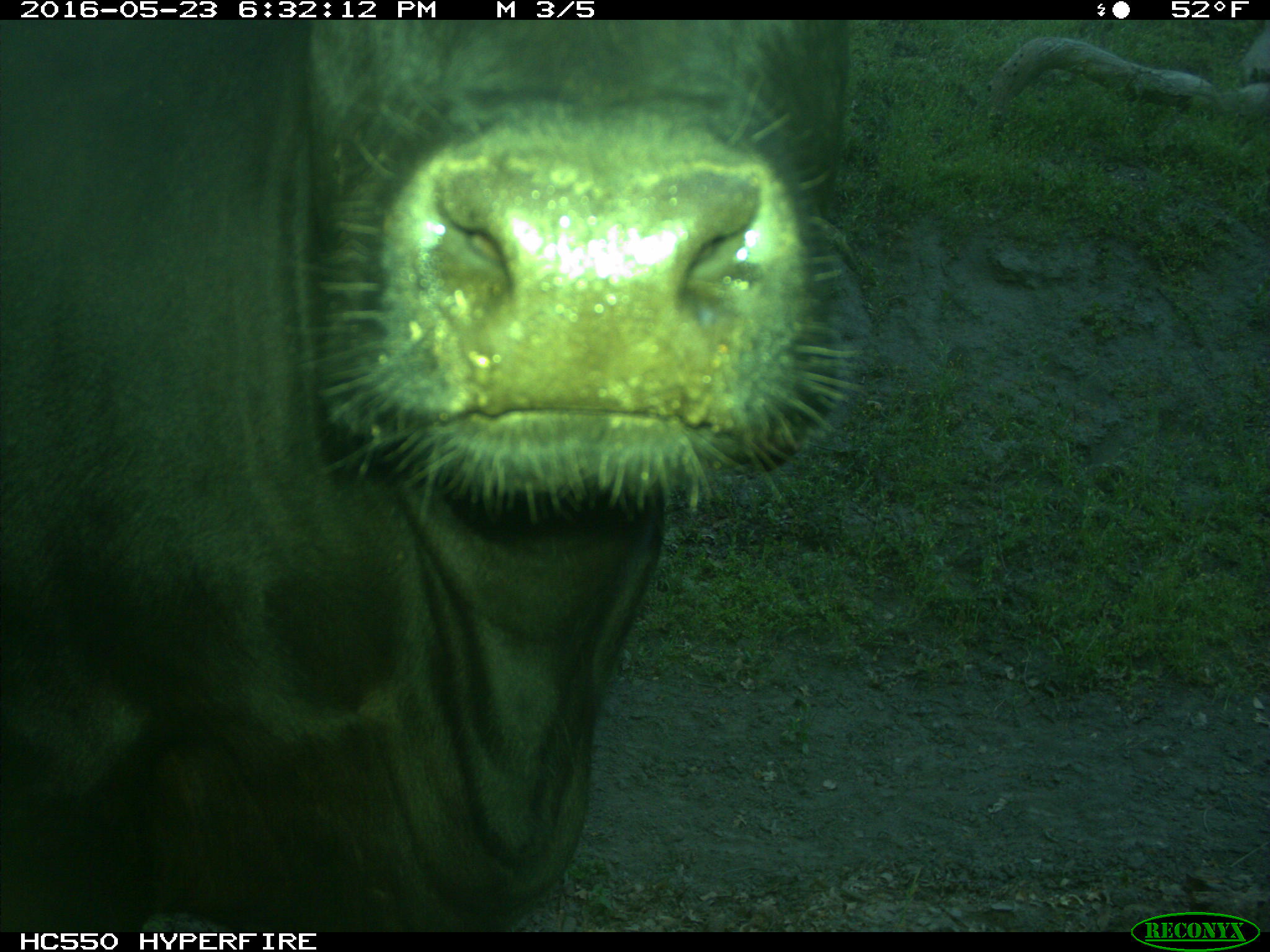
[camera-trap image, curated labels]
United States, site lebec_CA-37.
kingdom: Animalia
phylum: Chordata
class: Mammalia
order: Artiodactyla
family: Bovidae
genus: Bos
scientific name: Bos taurus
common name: domestic cow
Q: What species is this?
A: Bos taurus (domestic cow).